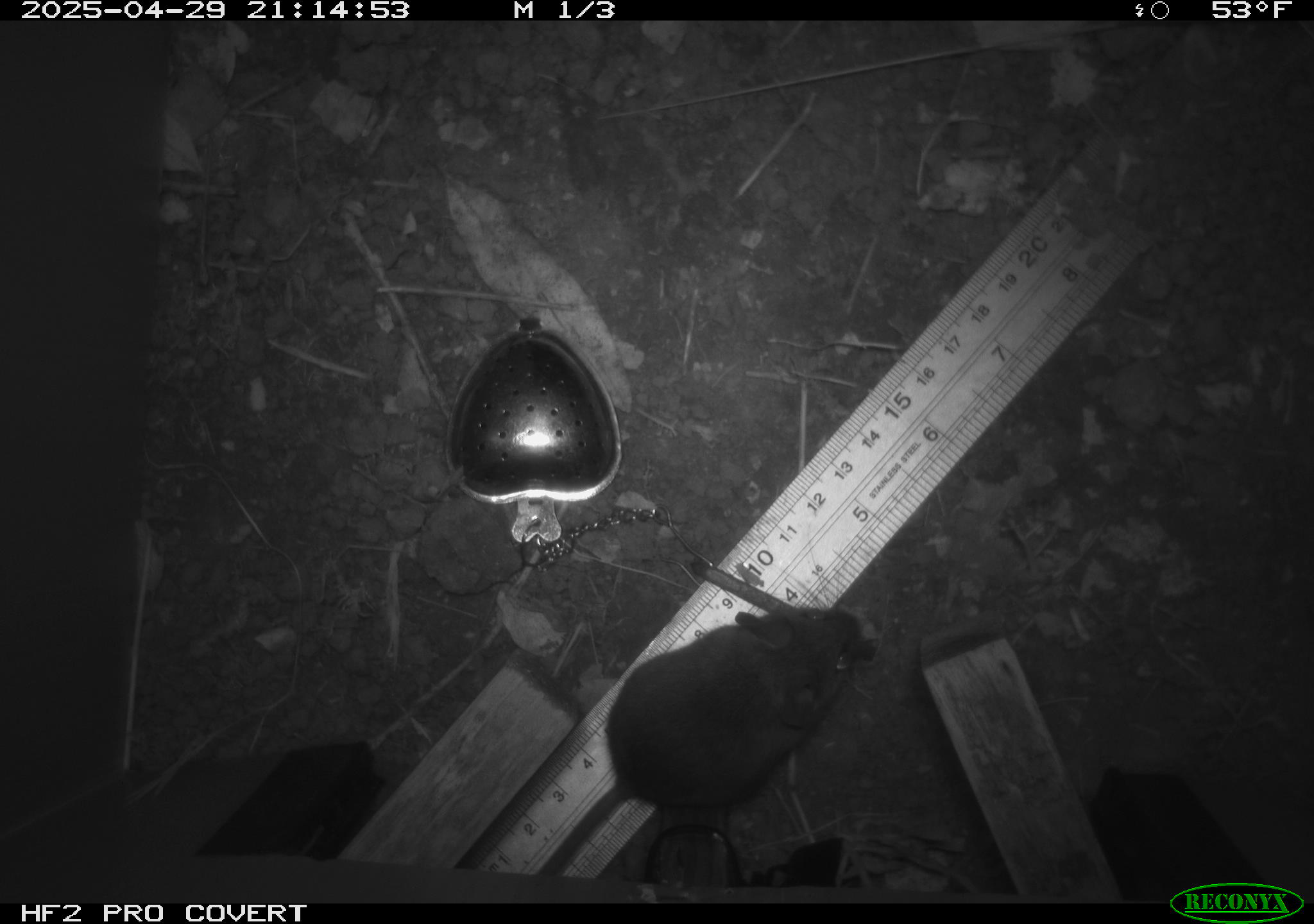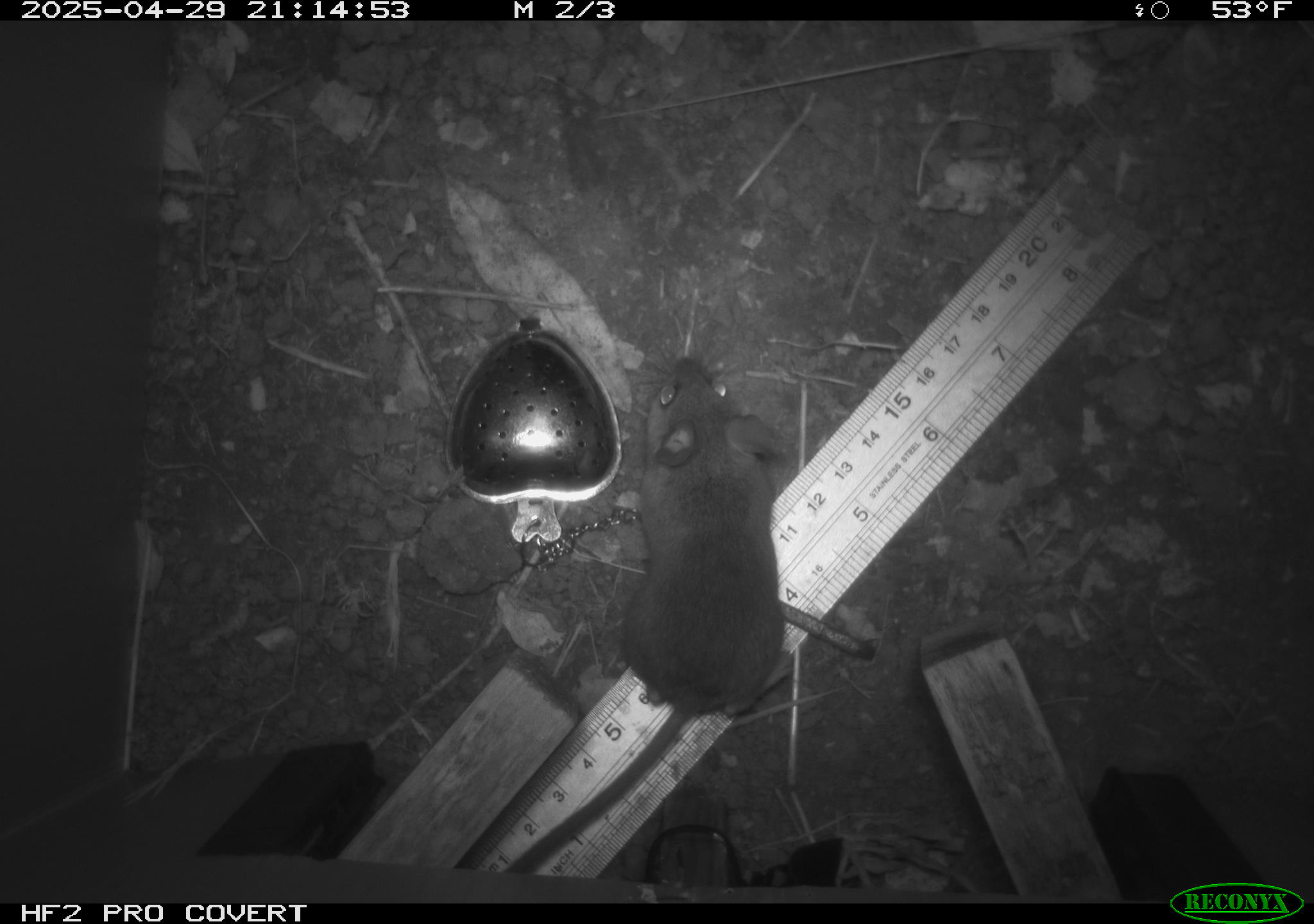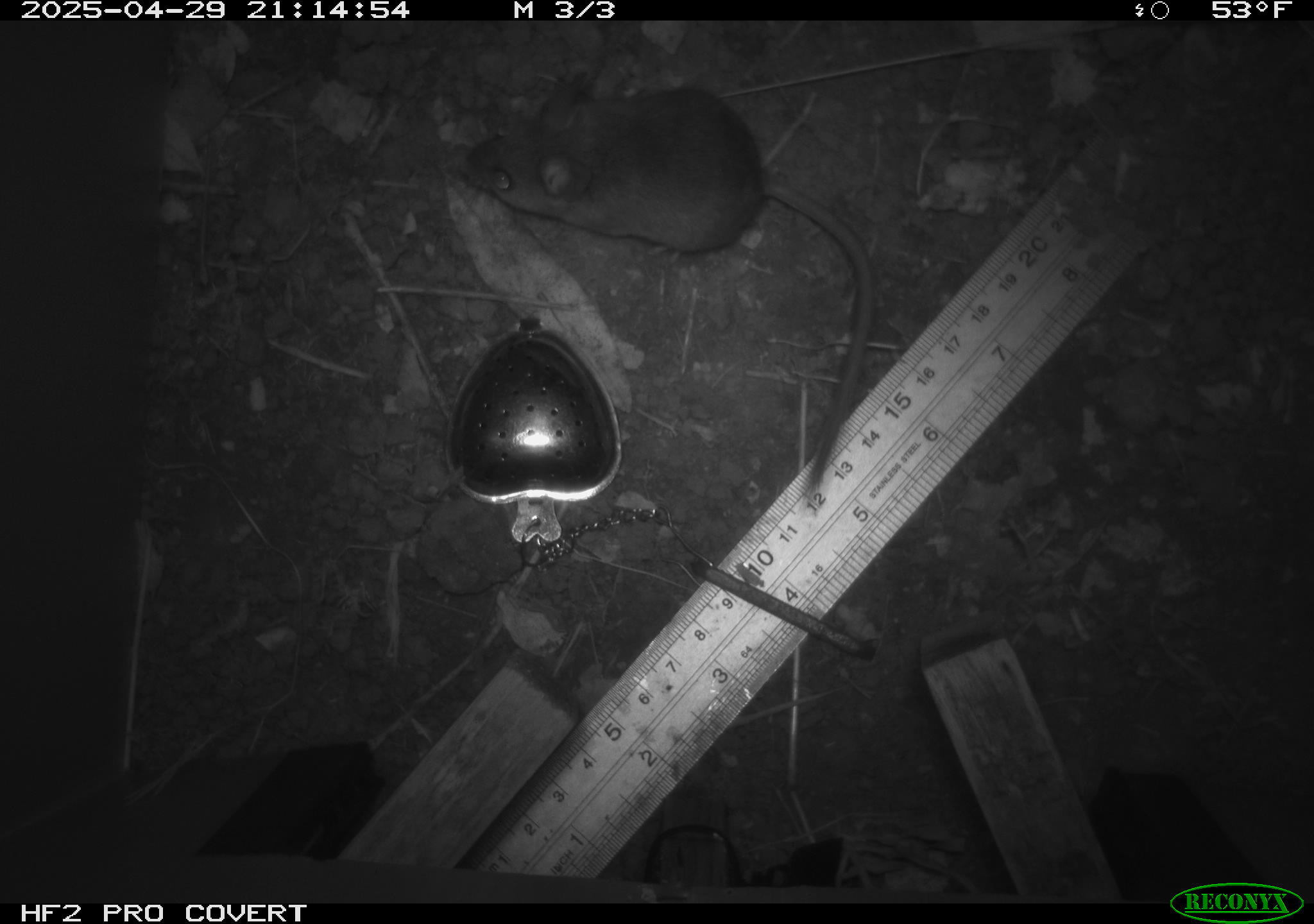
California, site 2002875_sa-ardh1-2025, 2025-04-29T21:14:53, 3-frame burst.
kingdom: Animalia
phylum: Chordata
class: Mammalia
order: Rodentia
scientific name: Rodentia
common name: mouse species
Mouse species (Rodentia).